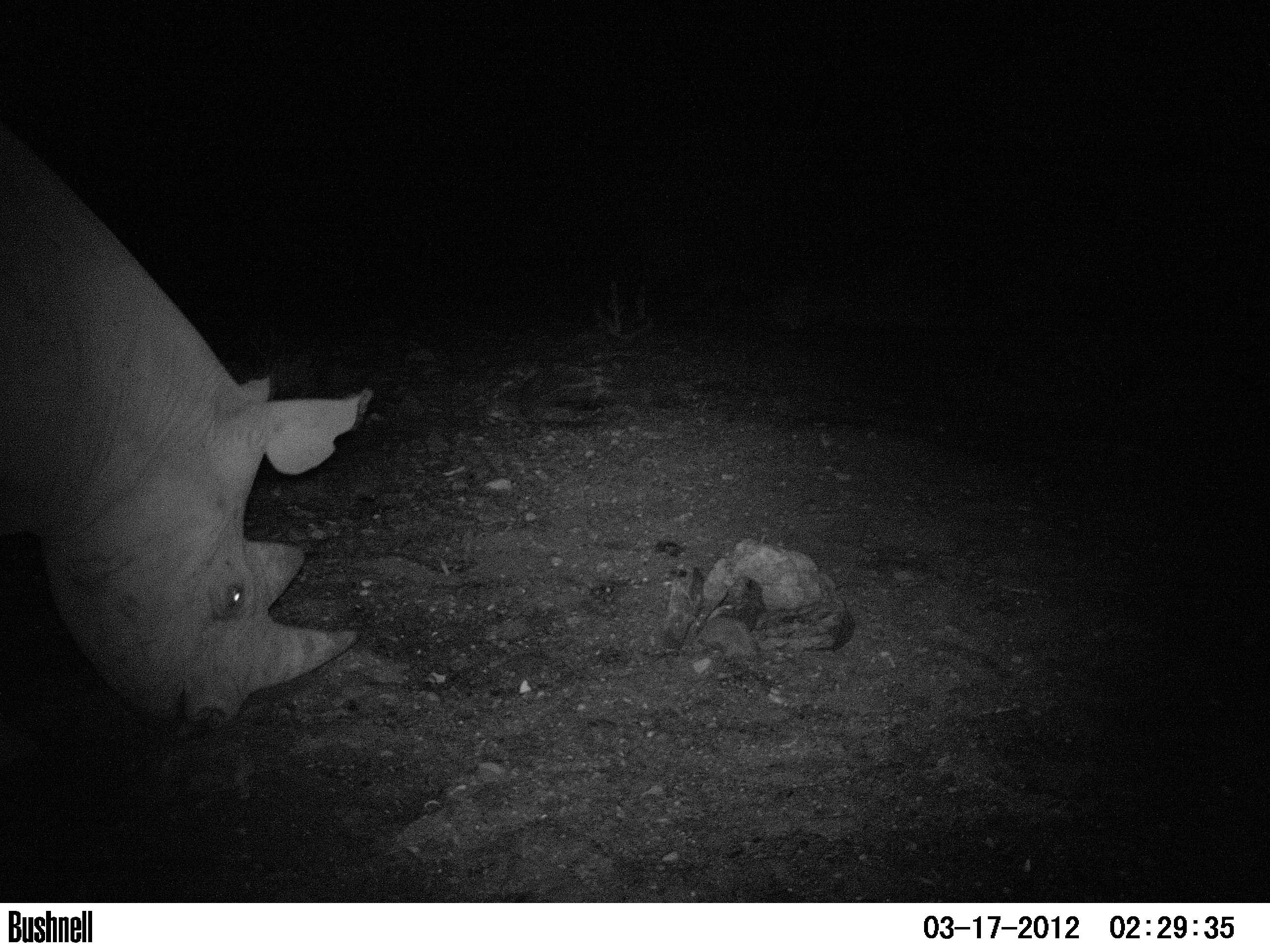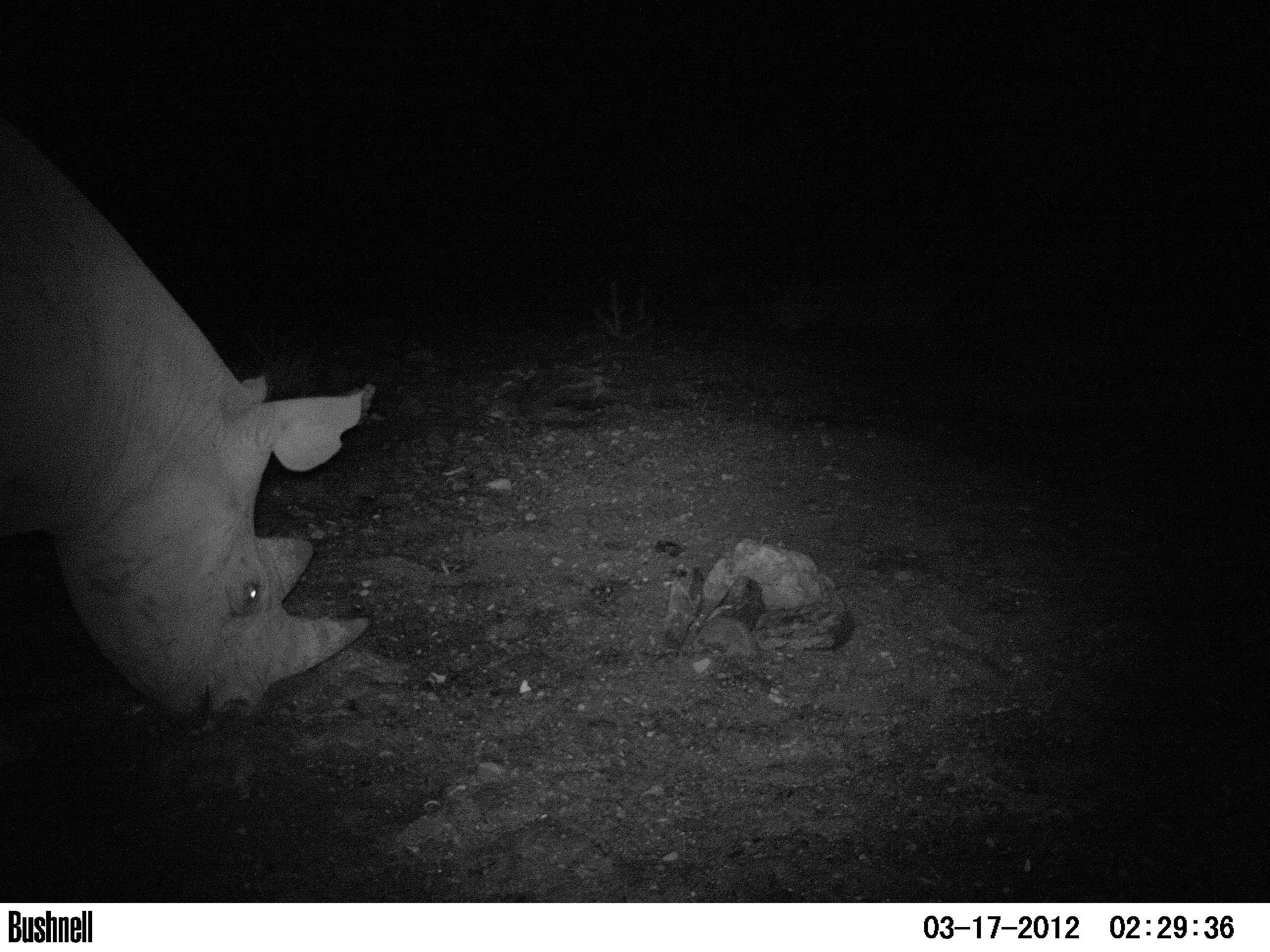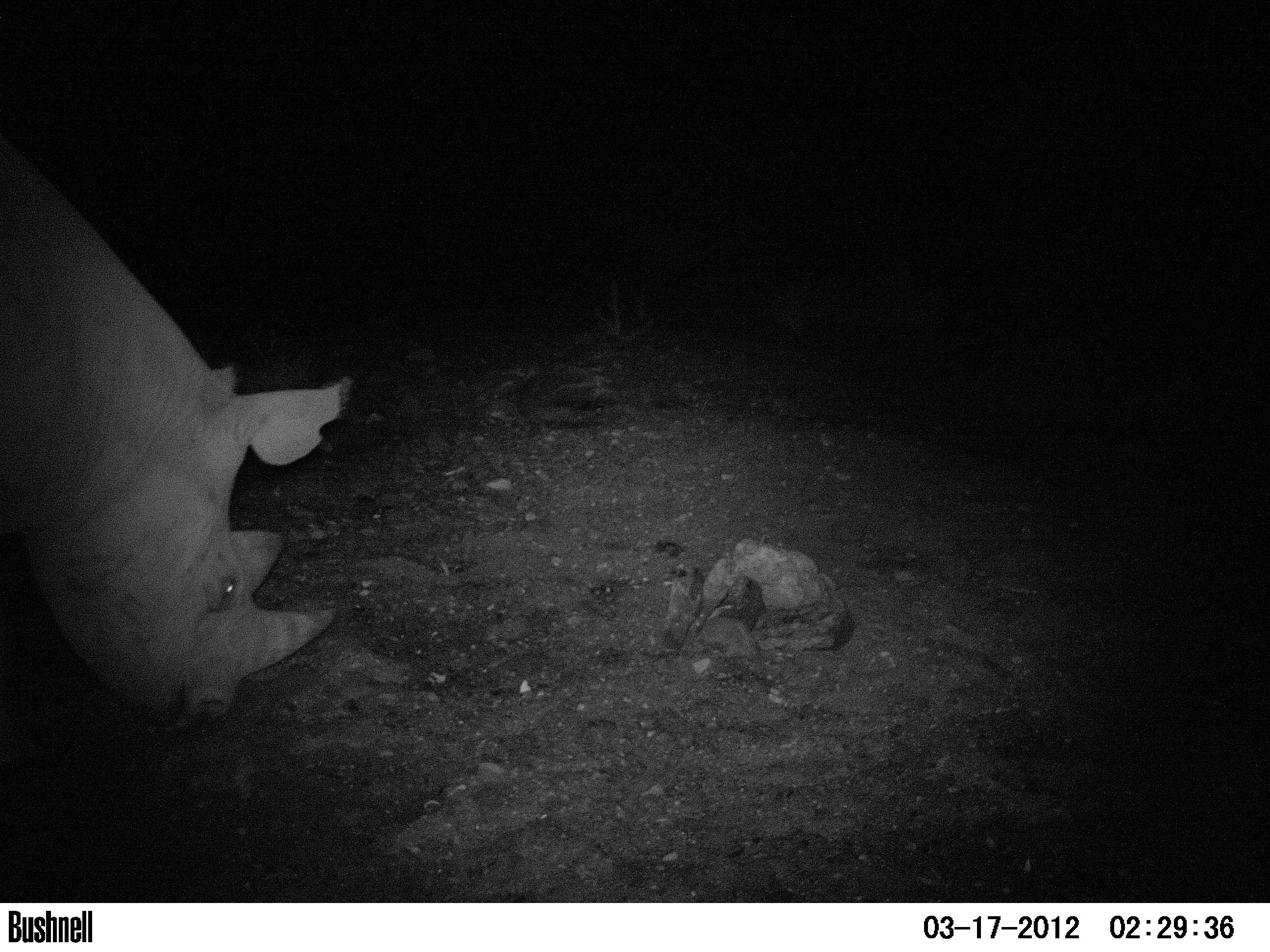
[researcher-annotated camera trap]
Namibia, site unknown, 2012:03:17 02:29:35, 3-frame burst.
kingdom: Animalia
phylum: Chordata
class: Mammalia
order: Perissodactyla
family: Rhinocerotidae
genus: Diceros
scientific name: Diceros bicornis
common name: black rhinoceros